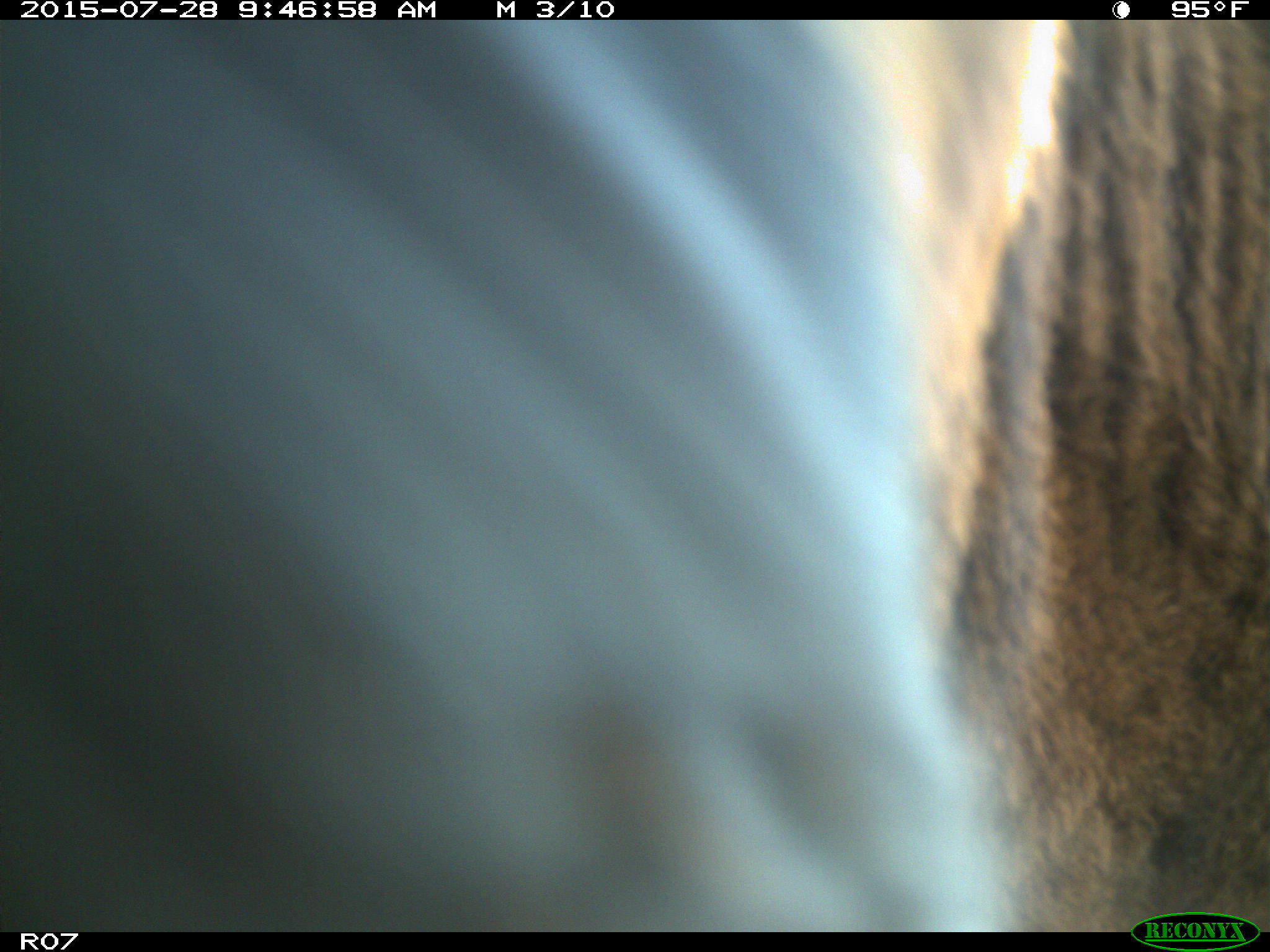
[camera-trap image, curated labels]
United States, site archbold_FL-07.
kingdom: Animalia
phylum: Chordata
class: Mammalia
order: Artiodactyla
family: Bovidae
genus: Bos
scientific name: Bos taurus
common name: domestic cow